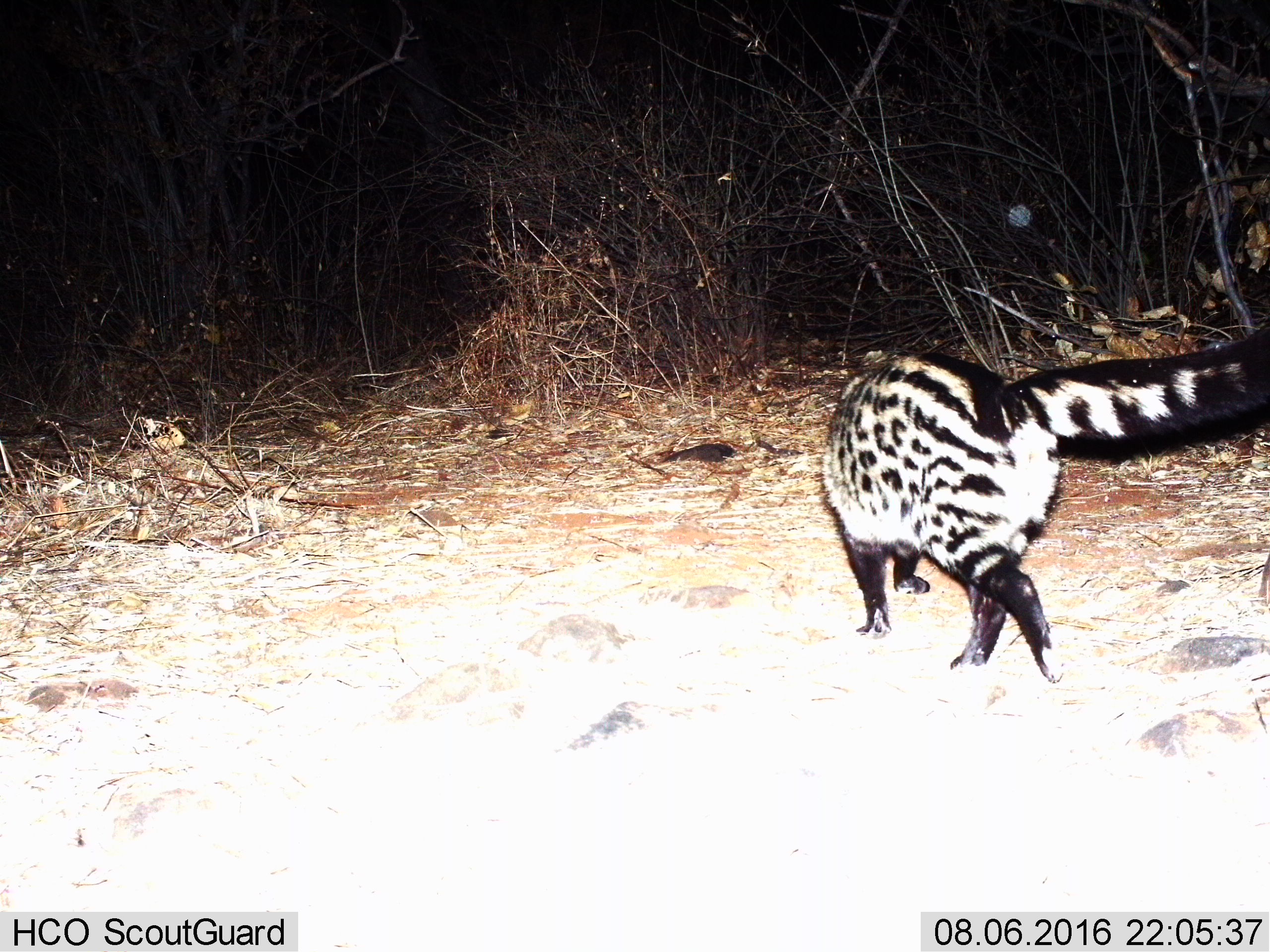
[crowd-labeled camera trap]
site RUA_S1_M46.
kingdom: Animalia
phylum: Chordata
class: Mammalia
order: Carnivora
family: Viverridae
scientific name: Viverridae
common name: civet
Civet (Viverridae), count 1. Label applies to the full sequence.